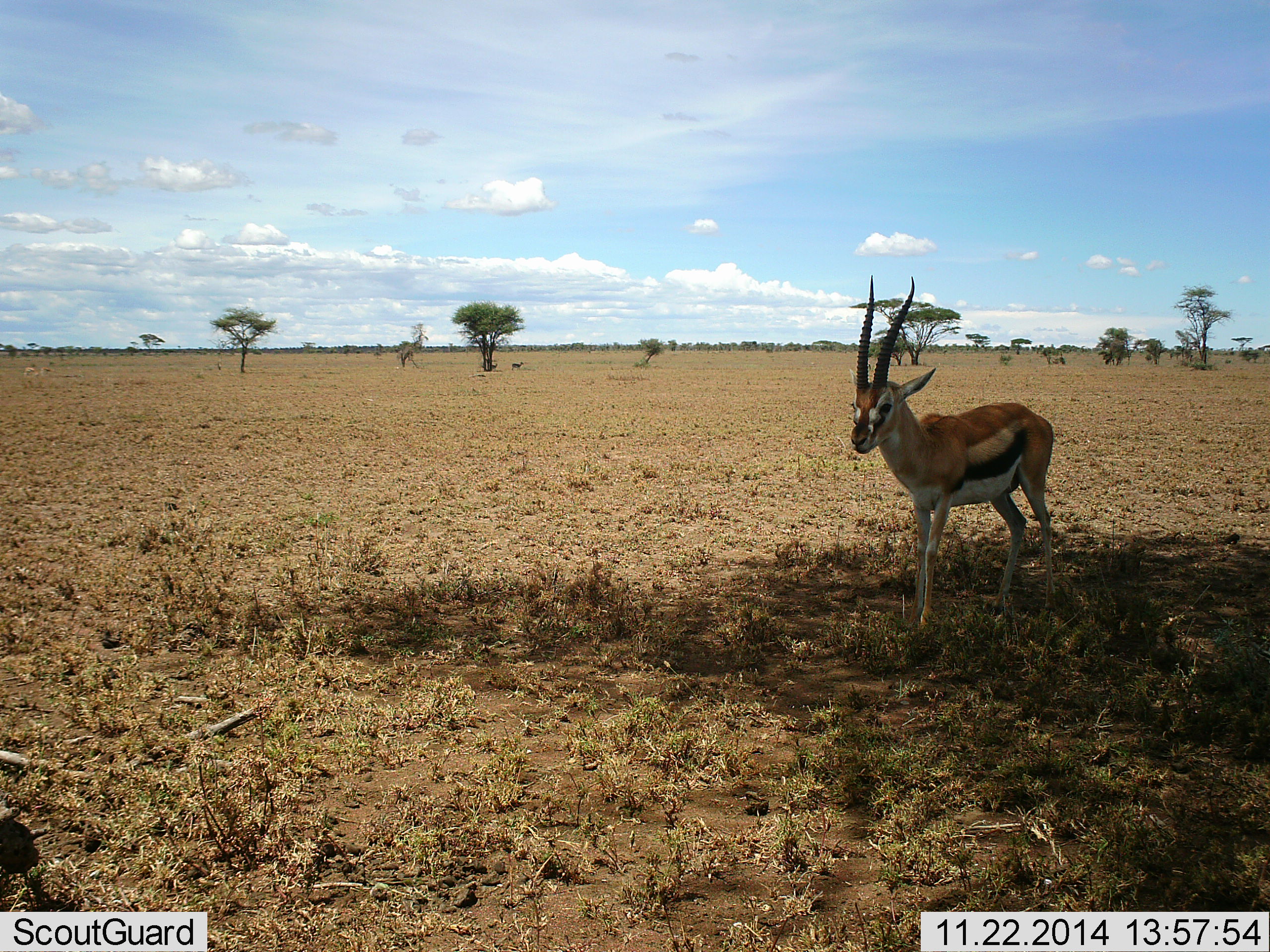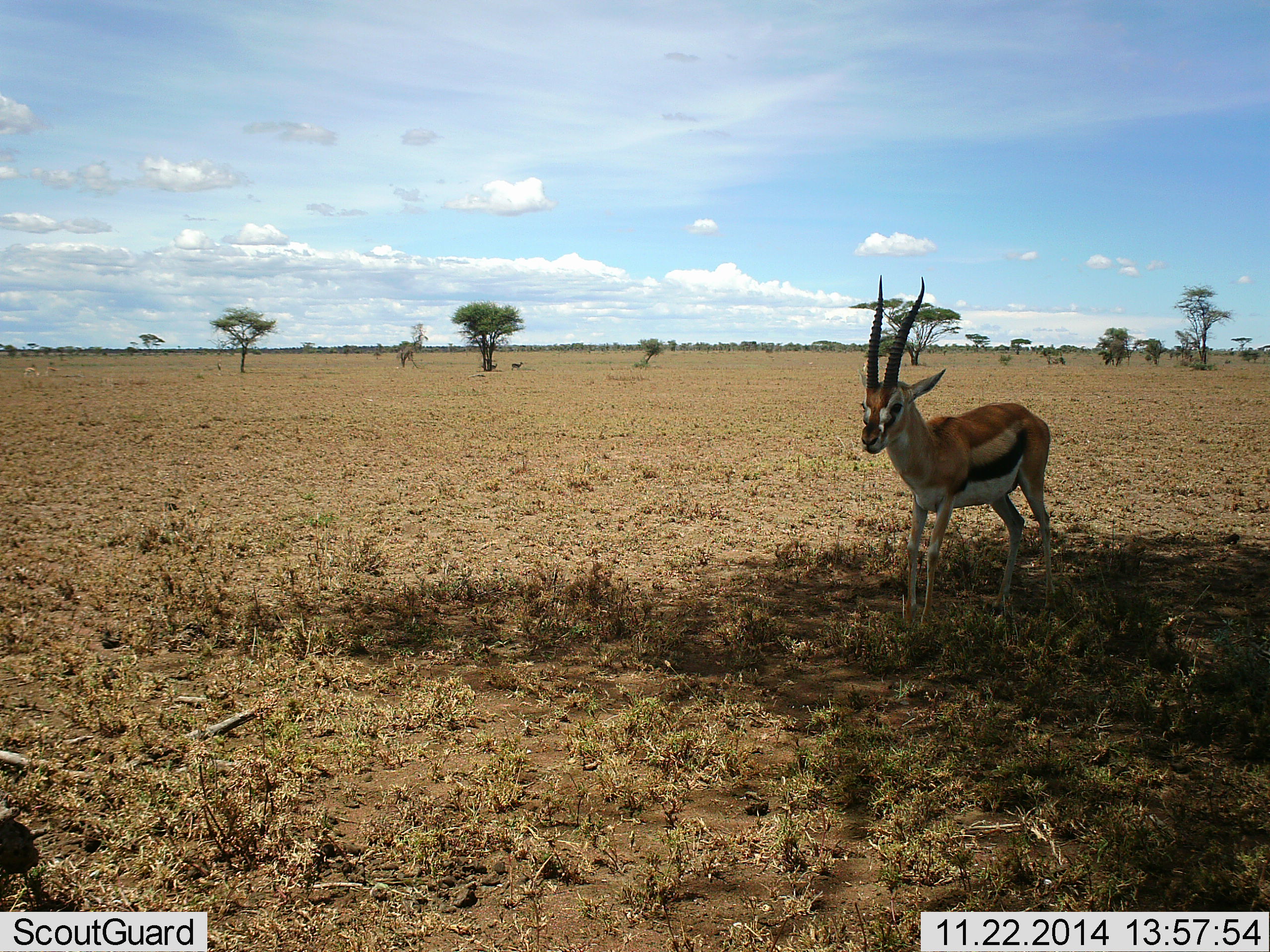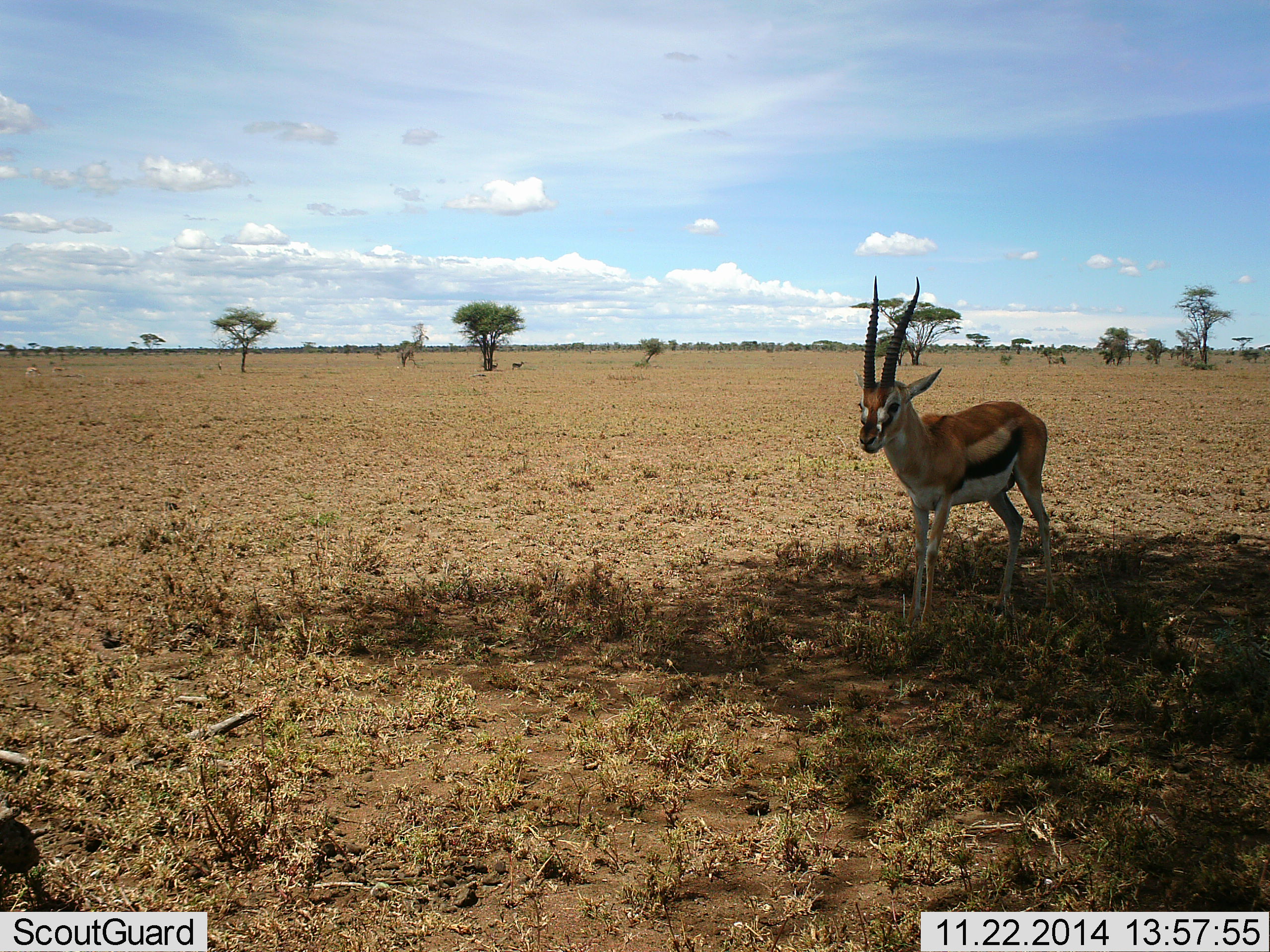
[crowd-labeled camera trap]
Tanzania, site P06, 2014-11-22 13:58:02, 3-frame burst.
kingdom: Animalia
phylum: Chordata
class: Mammalia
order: Artiodactyla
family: Bovidae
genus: Eudorcas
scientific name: Eudorcas thomsonii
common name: thomson's gazelle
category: gazellethomsons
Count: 1.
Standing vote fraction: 90%.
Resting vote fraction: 0%.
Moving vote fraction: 20%.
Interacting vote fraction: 0%.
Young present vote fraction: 0%.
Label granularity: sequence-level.